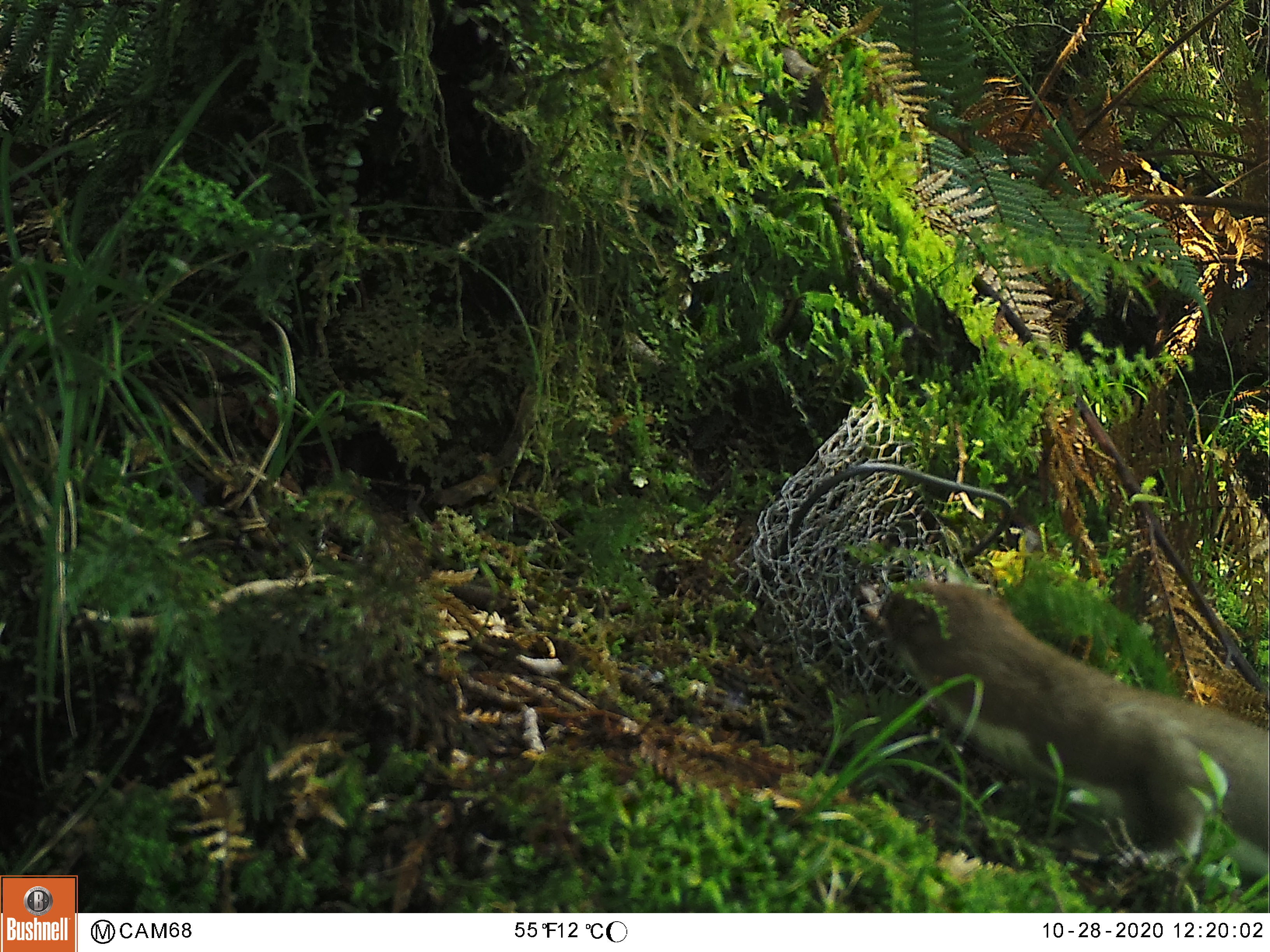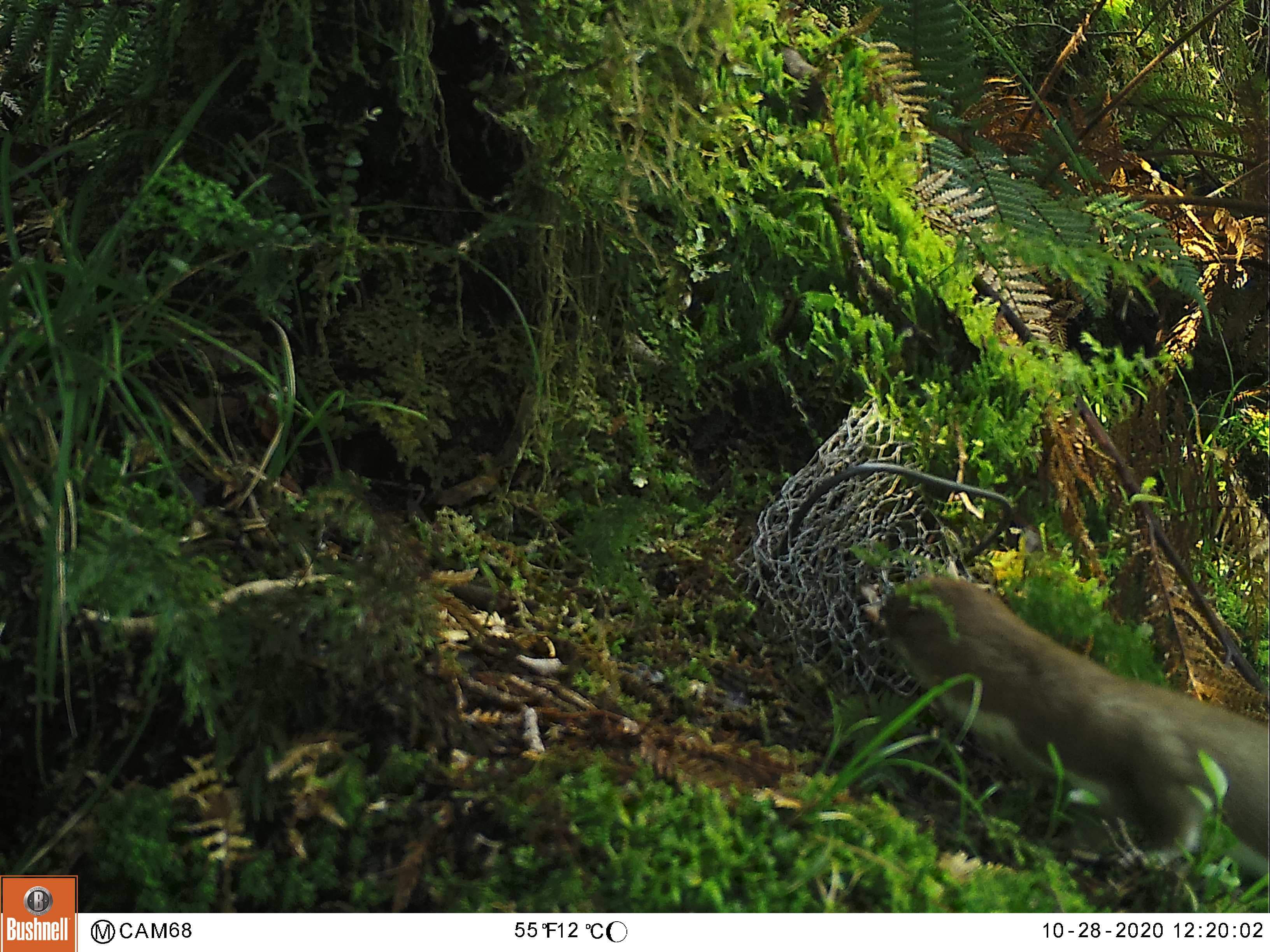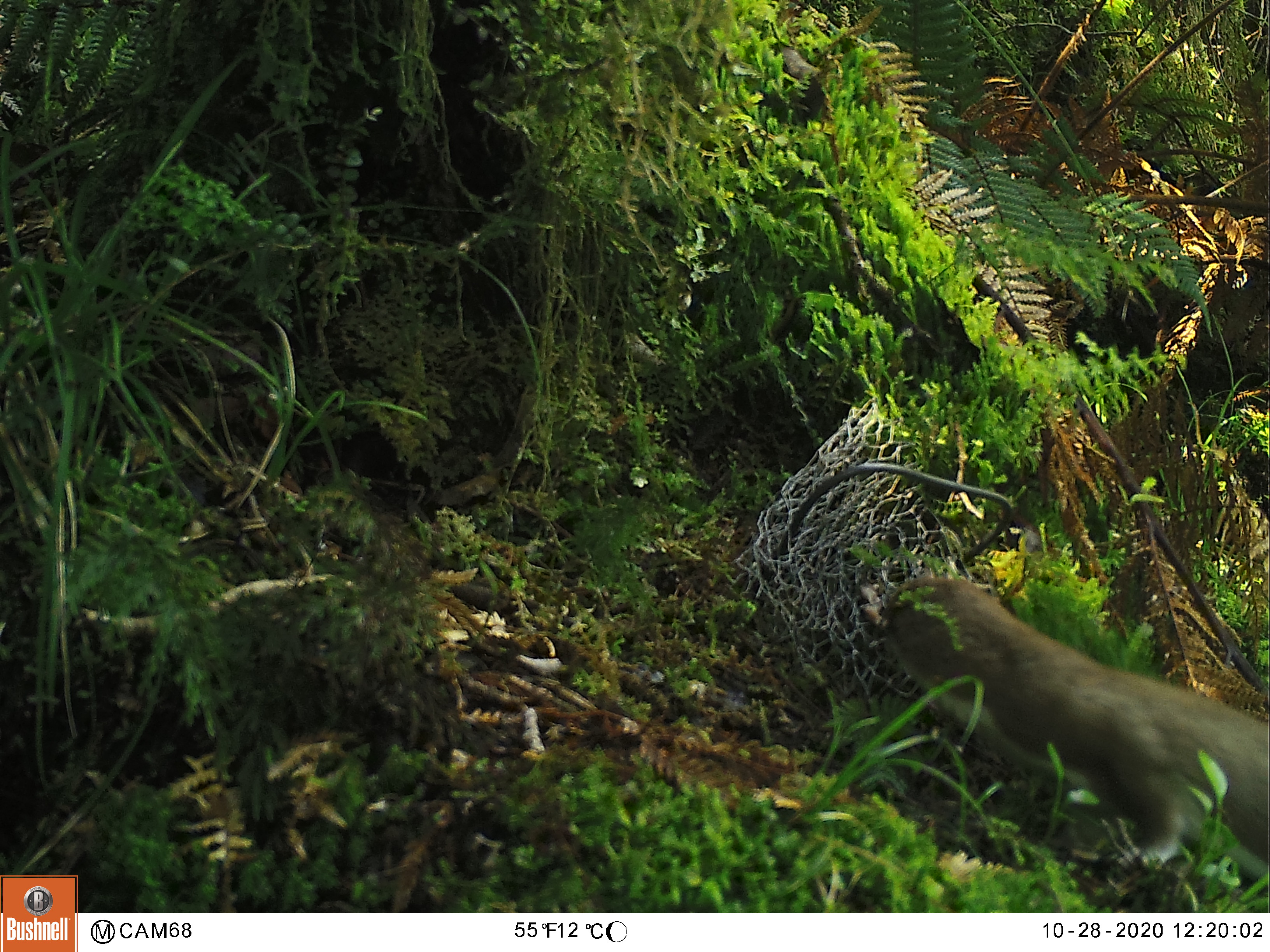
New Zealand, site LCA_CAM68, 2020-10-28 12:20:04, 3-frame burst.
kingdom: Animalia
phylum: Chordata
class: Mammalia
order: Carnivora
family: Mustelidae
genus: Mustela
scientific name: Mustela erminea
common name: stoat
Stoat (Mustela erminea).